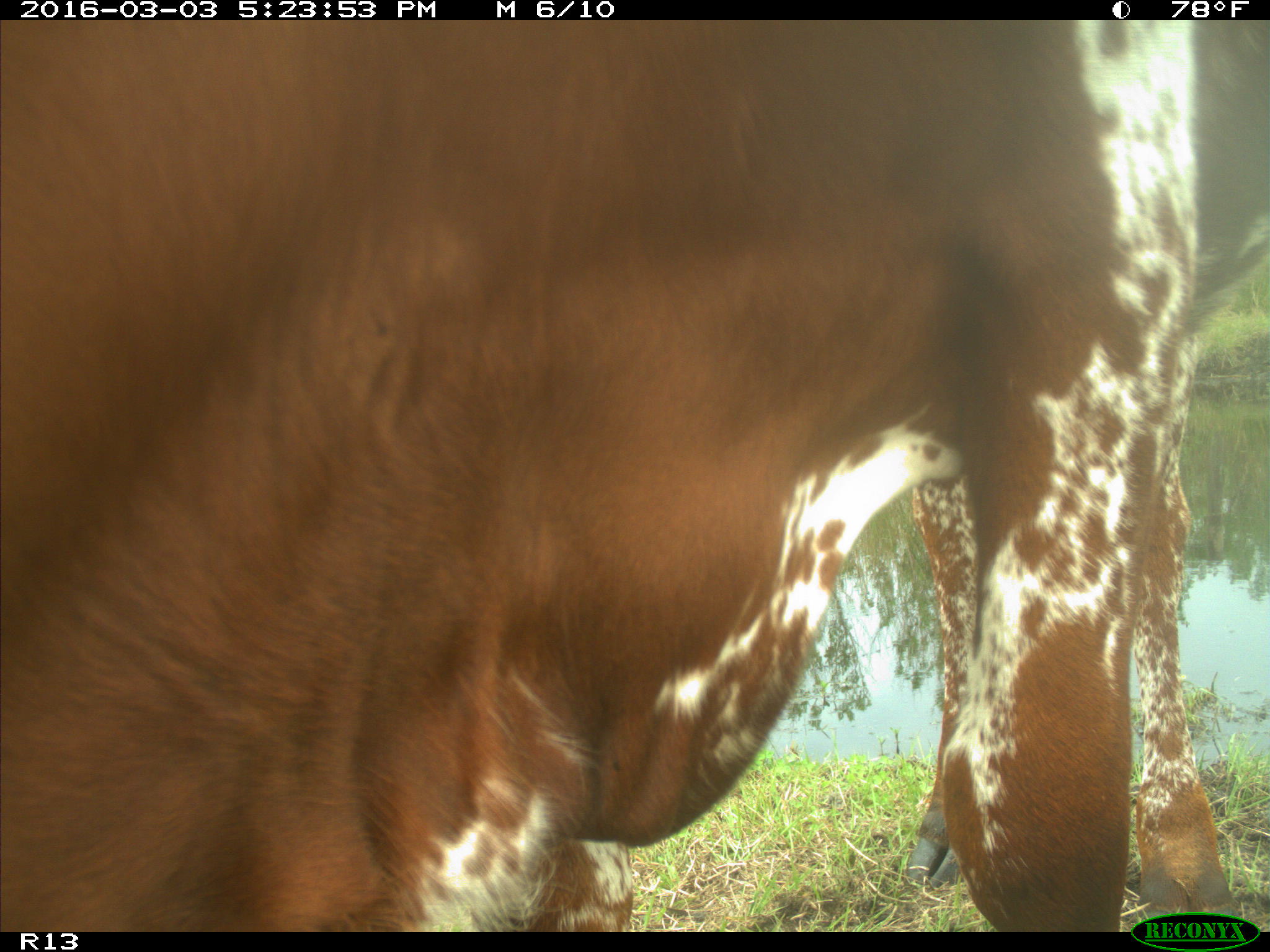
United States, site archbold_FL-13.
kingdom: Animalia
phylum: Chordata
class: Mammalia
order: Artiodactyla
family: Bovidae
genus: Bos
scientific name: Bos taurus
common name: domestic cow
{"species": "Bos taurus (domestic cow)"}